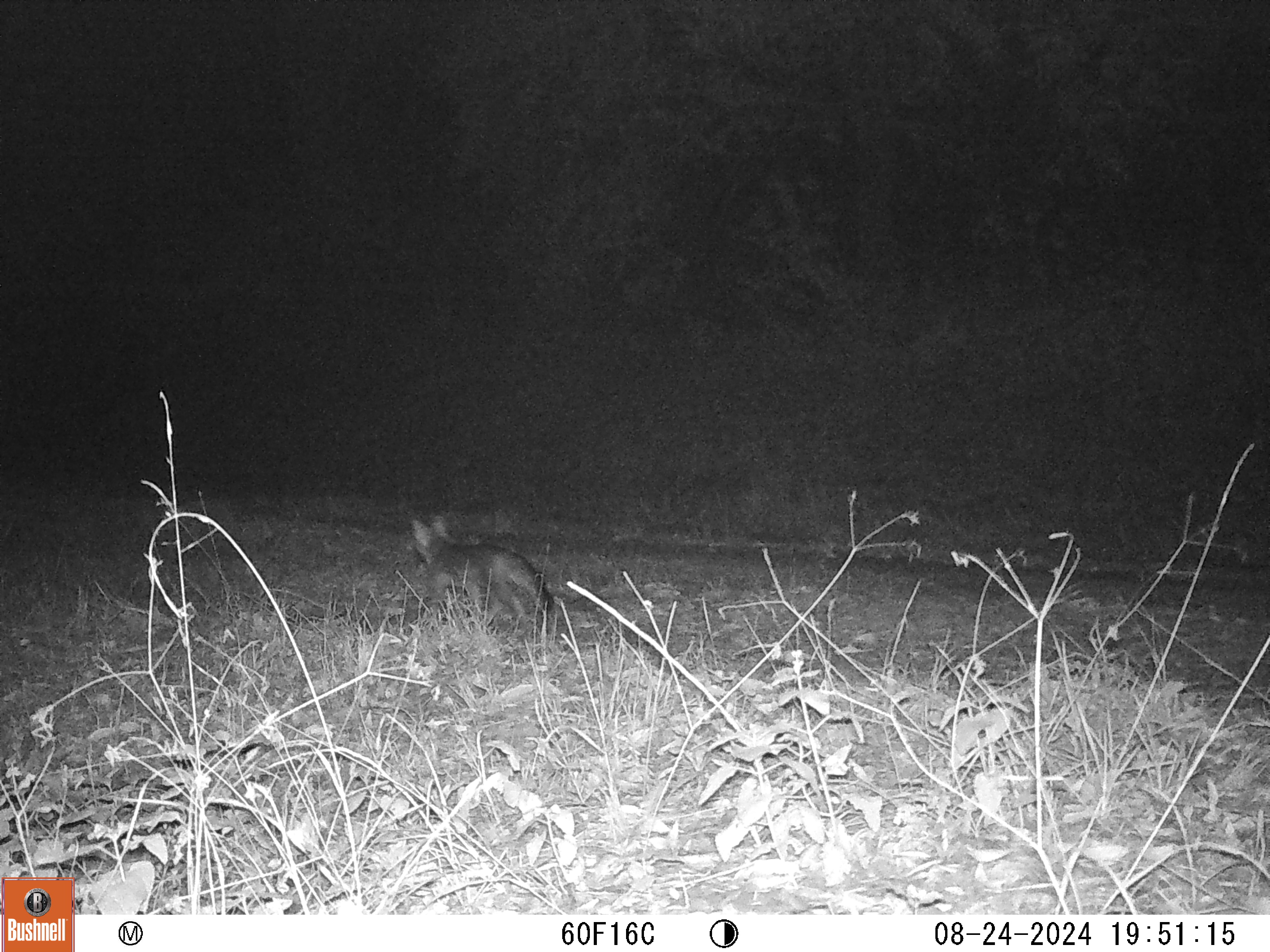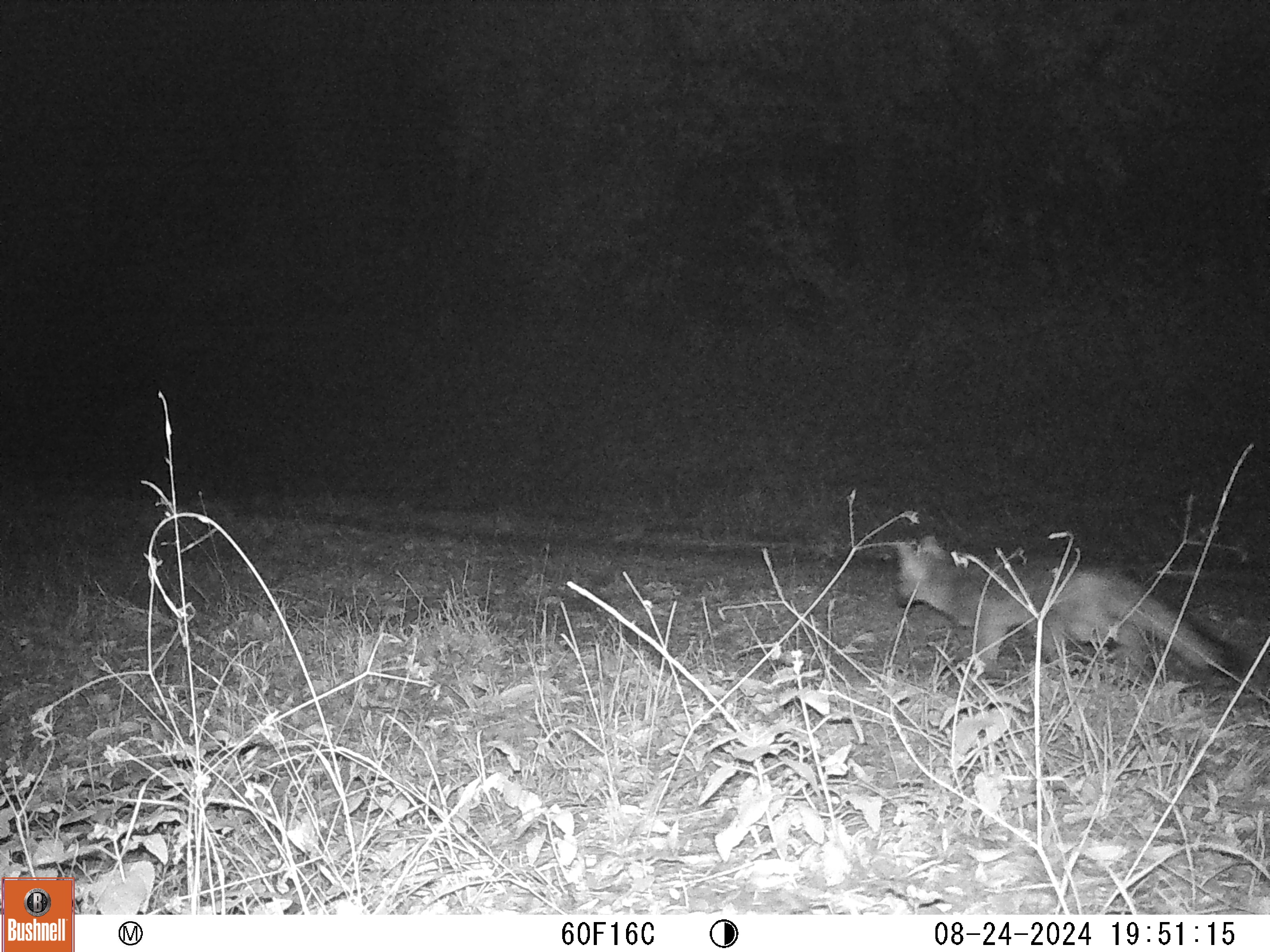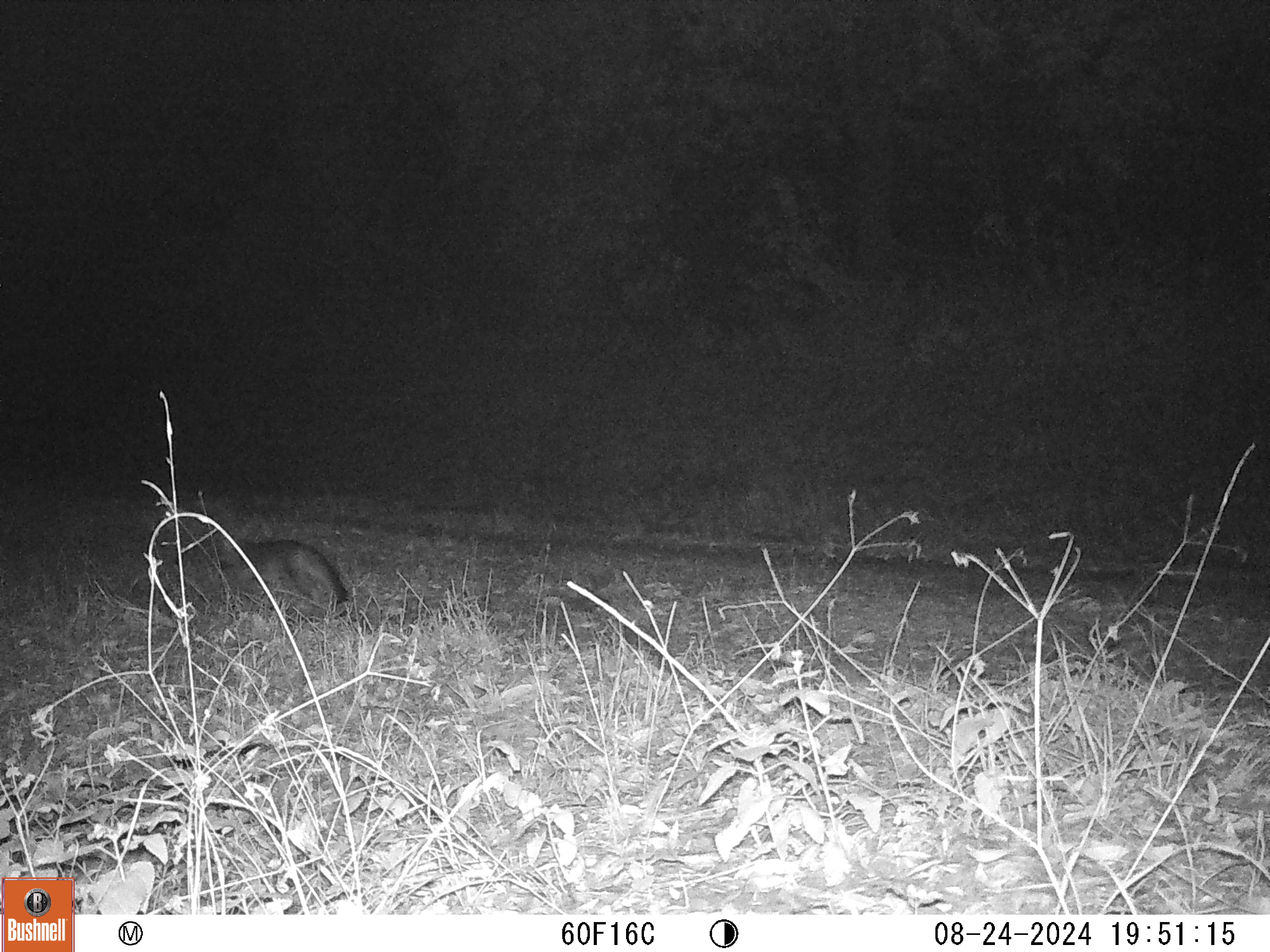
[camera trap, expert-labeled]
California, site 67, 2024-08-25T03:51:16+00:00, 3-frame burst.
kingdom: Animalia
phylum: Chordata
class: Mammalia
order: Carnivora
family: Canidae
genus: Urocyon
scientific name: Urocyon cinereoargenteus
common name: gray fox